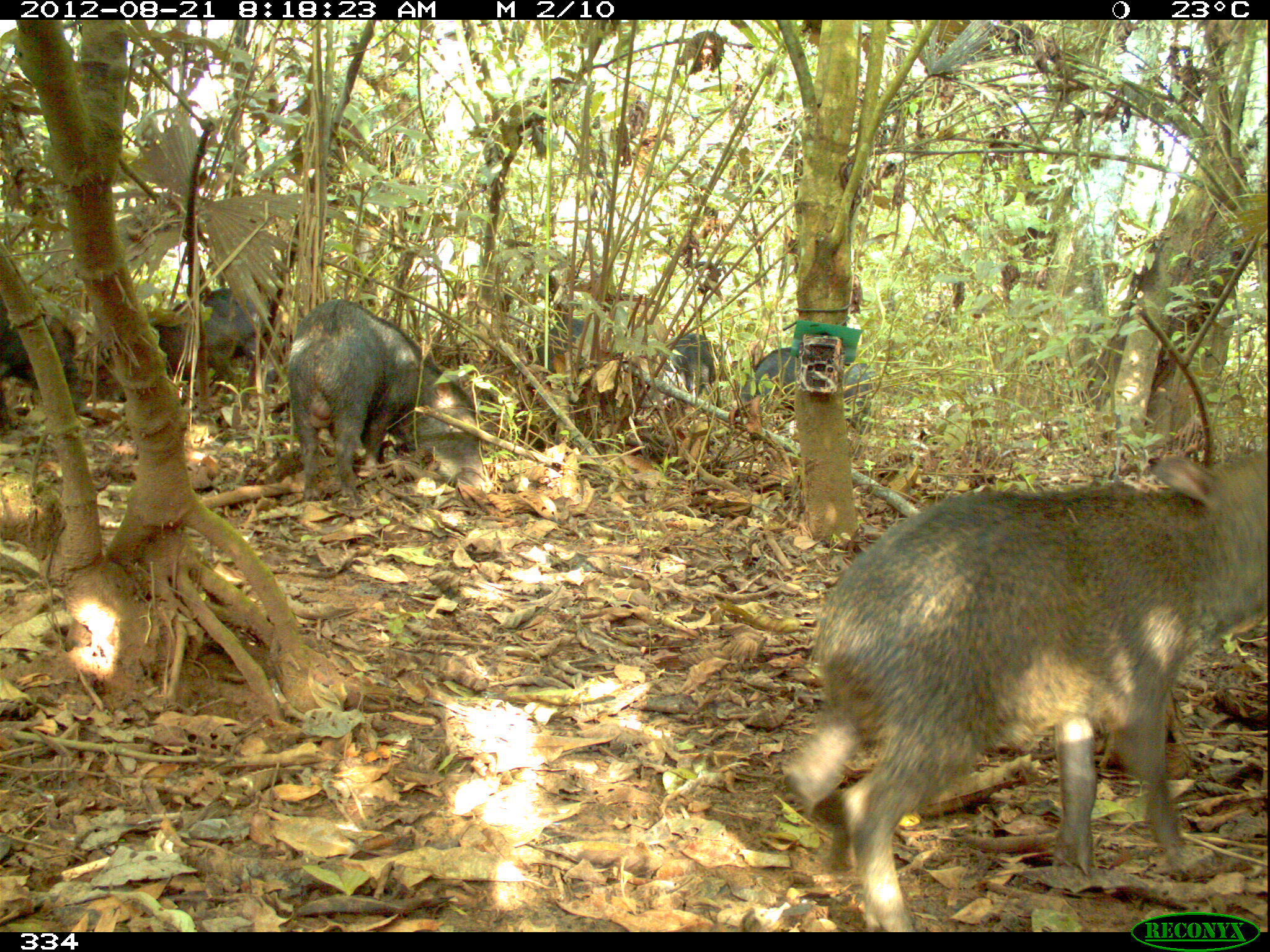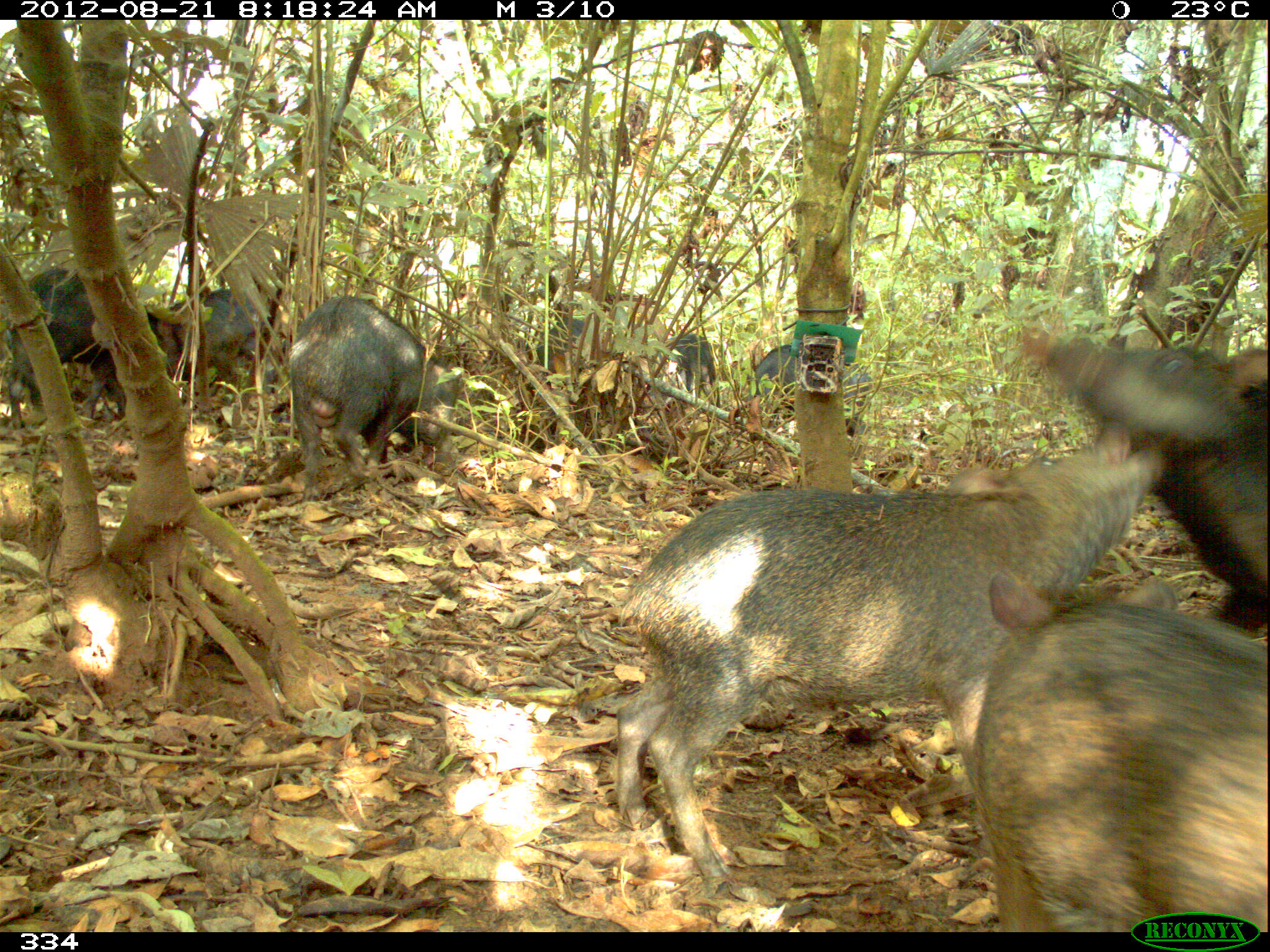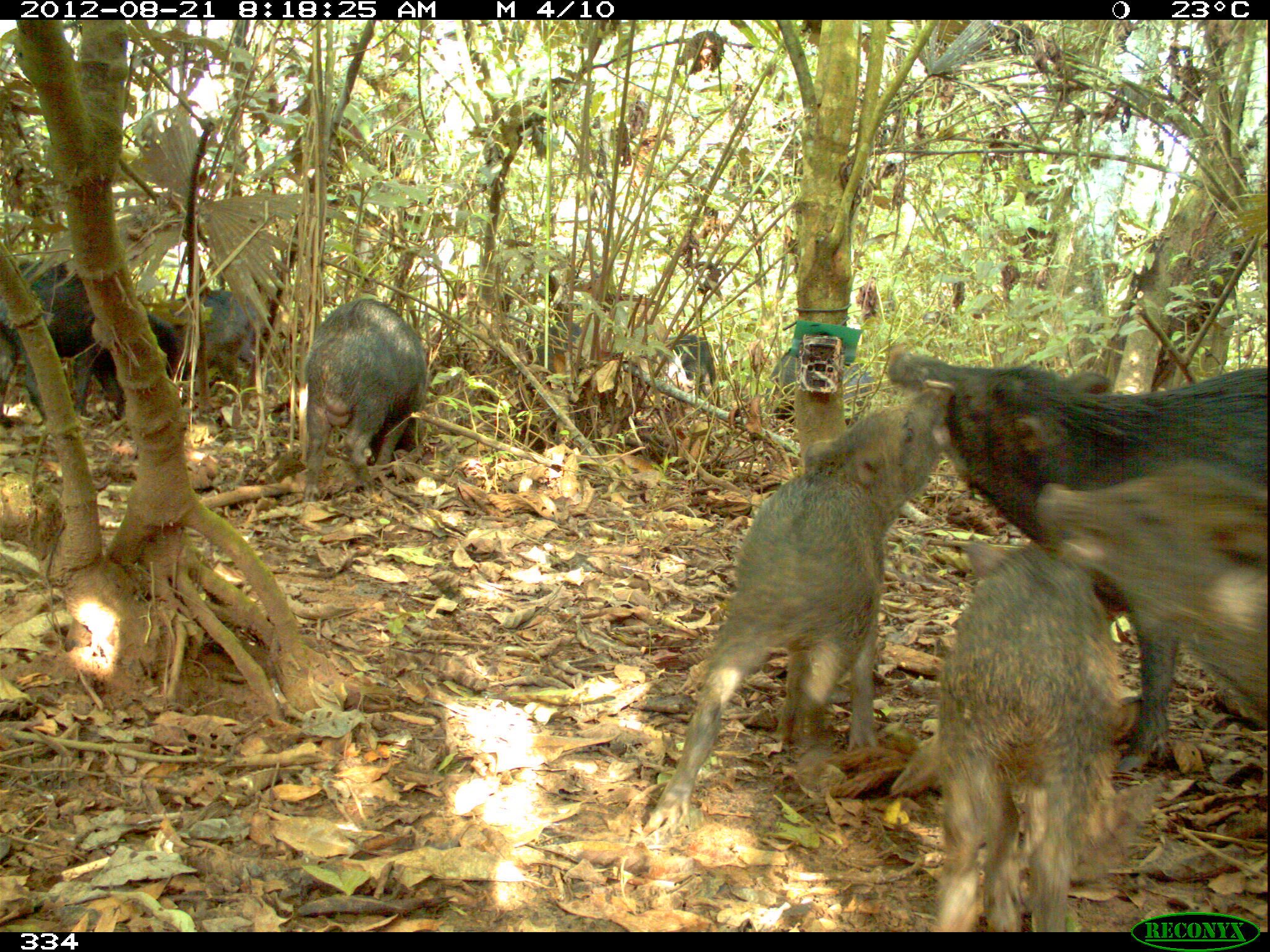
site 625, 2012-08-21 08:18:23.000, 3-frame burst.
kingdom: Animalia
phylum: Chordata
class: Mammalia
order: Artiodactyla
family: Tayassuidae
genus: Tayassu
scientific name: Tayassu pecari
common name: white-lipped peccary